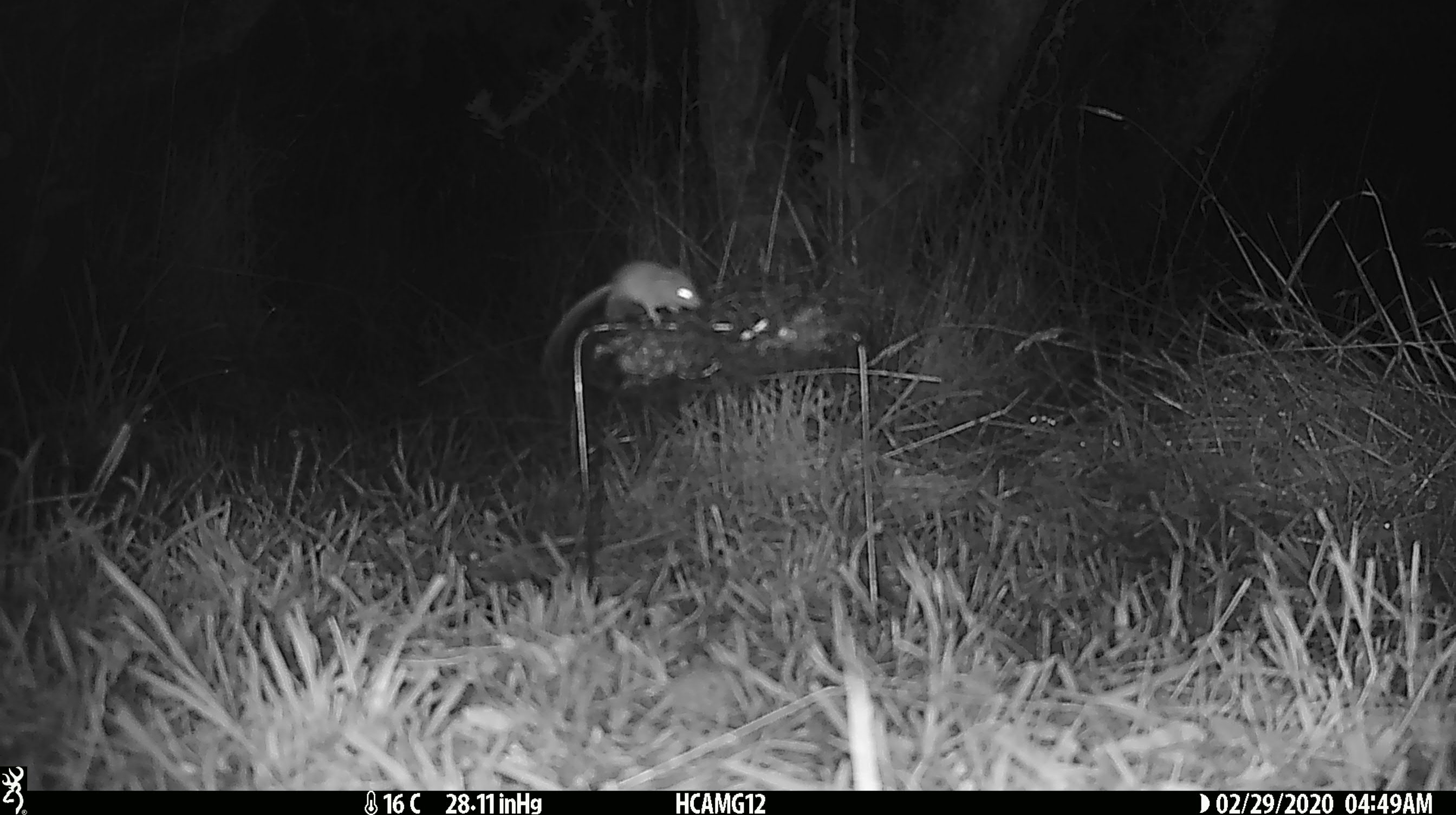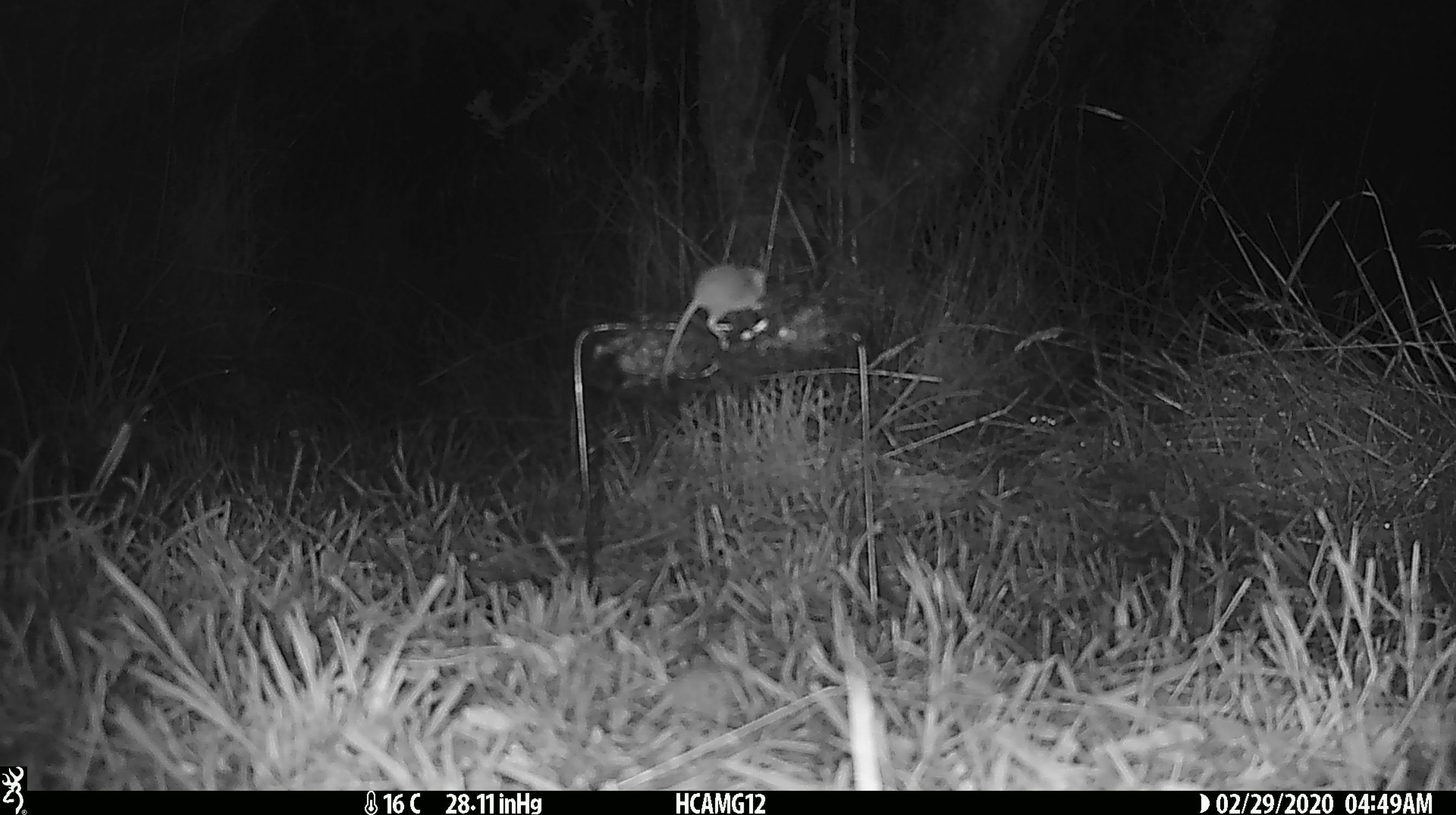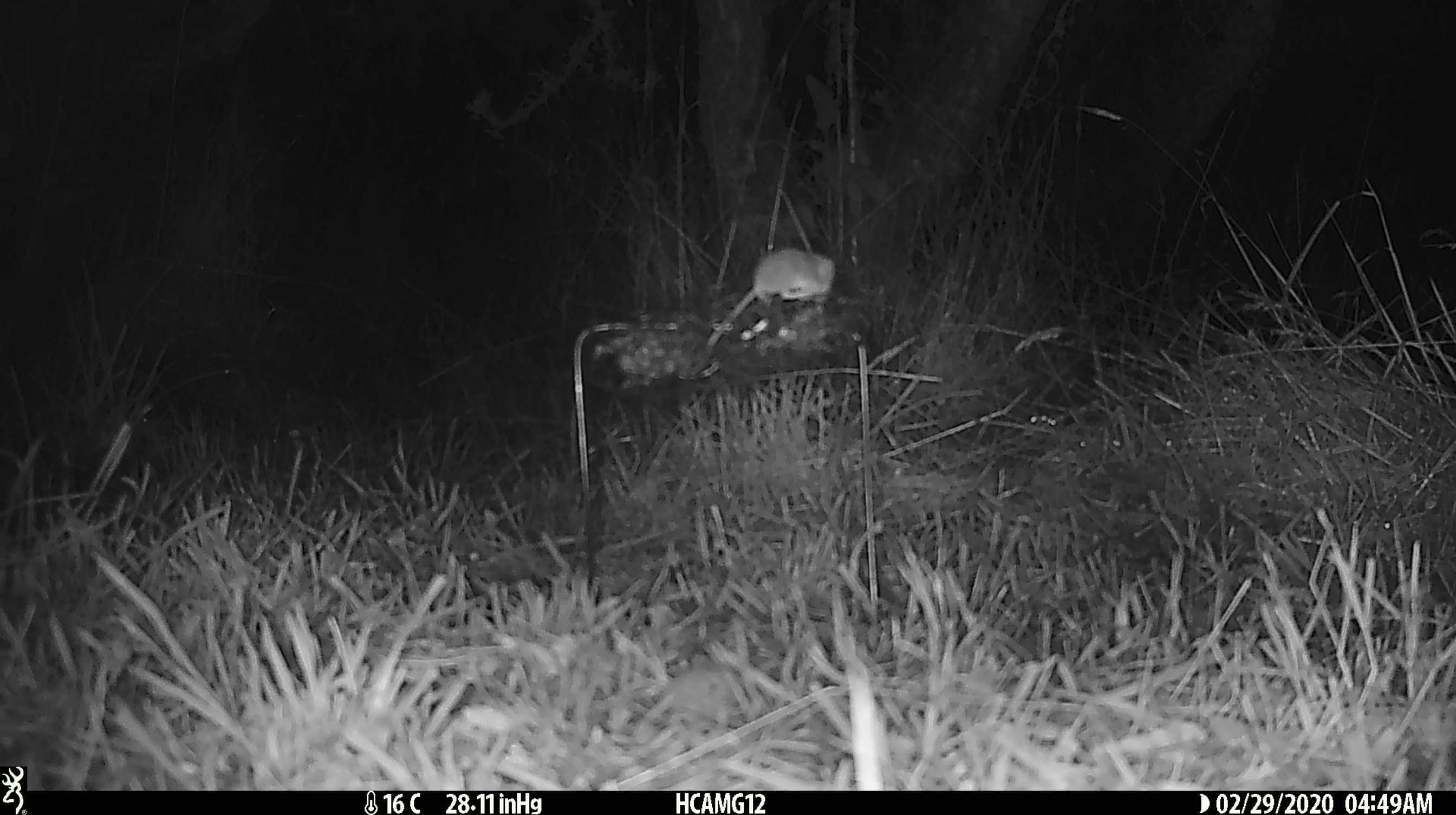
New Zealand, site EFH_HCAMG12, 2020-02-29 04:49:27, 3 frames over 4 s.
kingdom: Animalia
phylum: Chordata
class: Mammalia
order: Rodentia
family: Muridae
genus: Mus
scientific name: Mus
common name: mouse